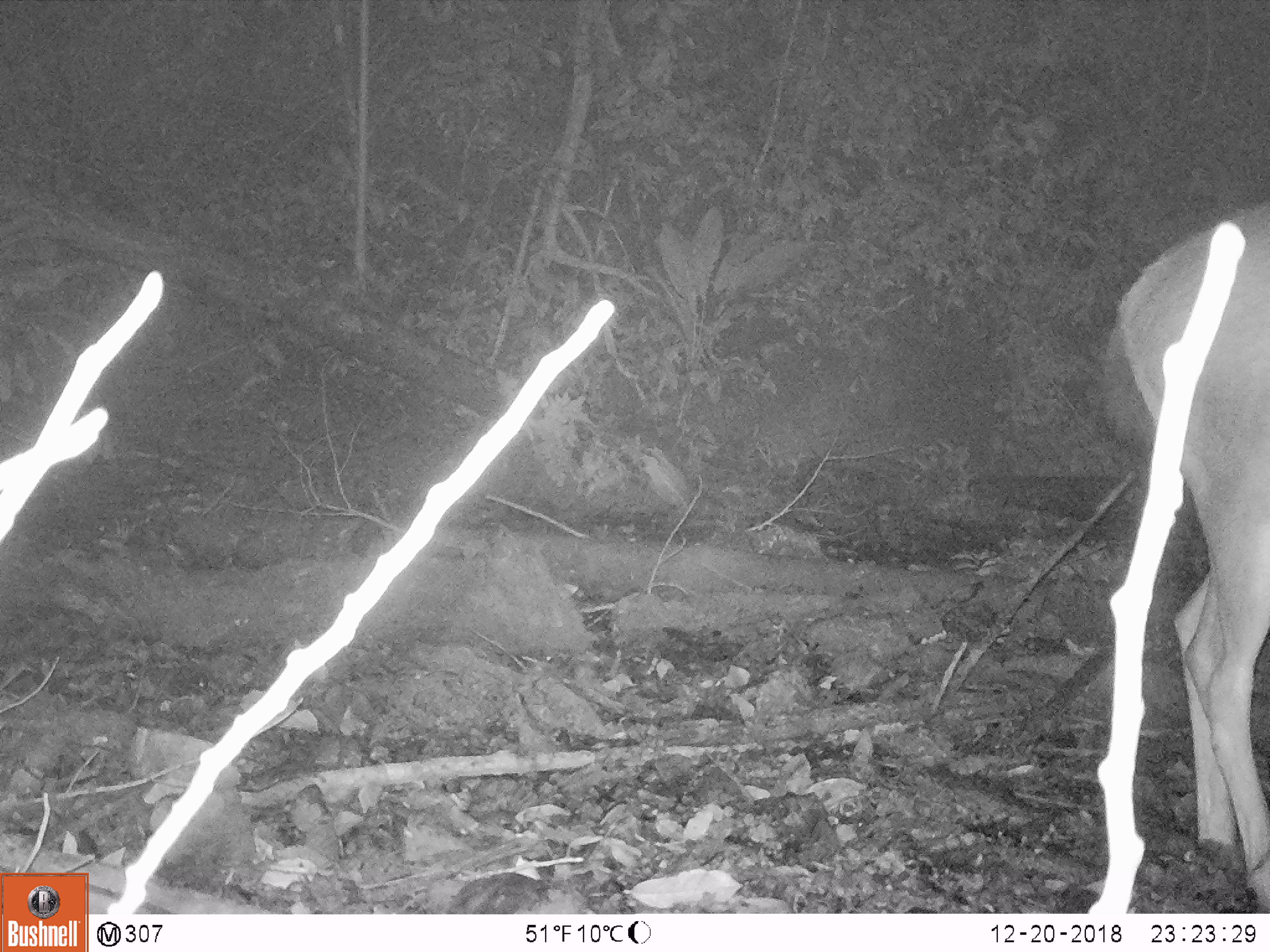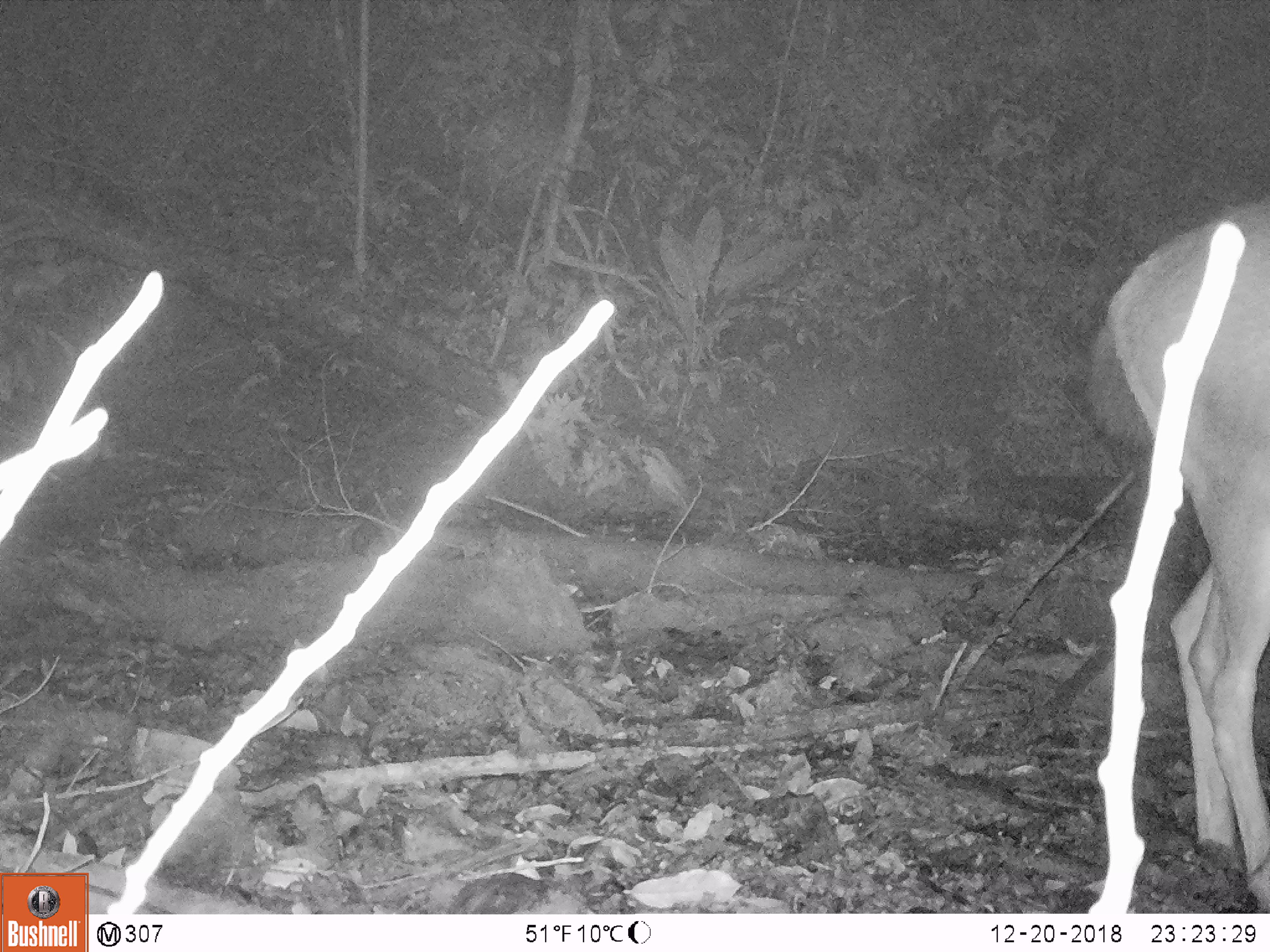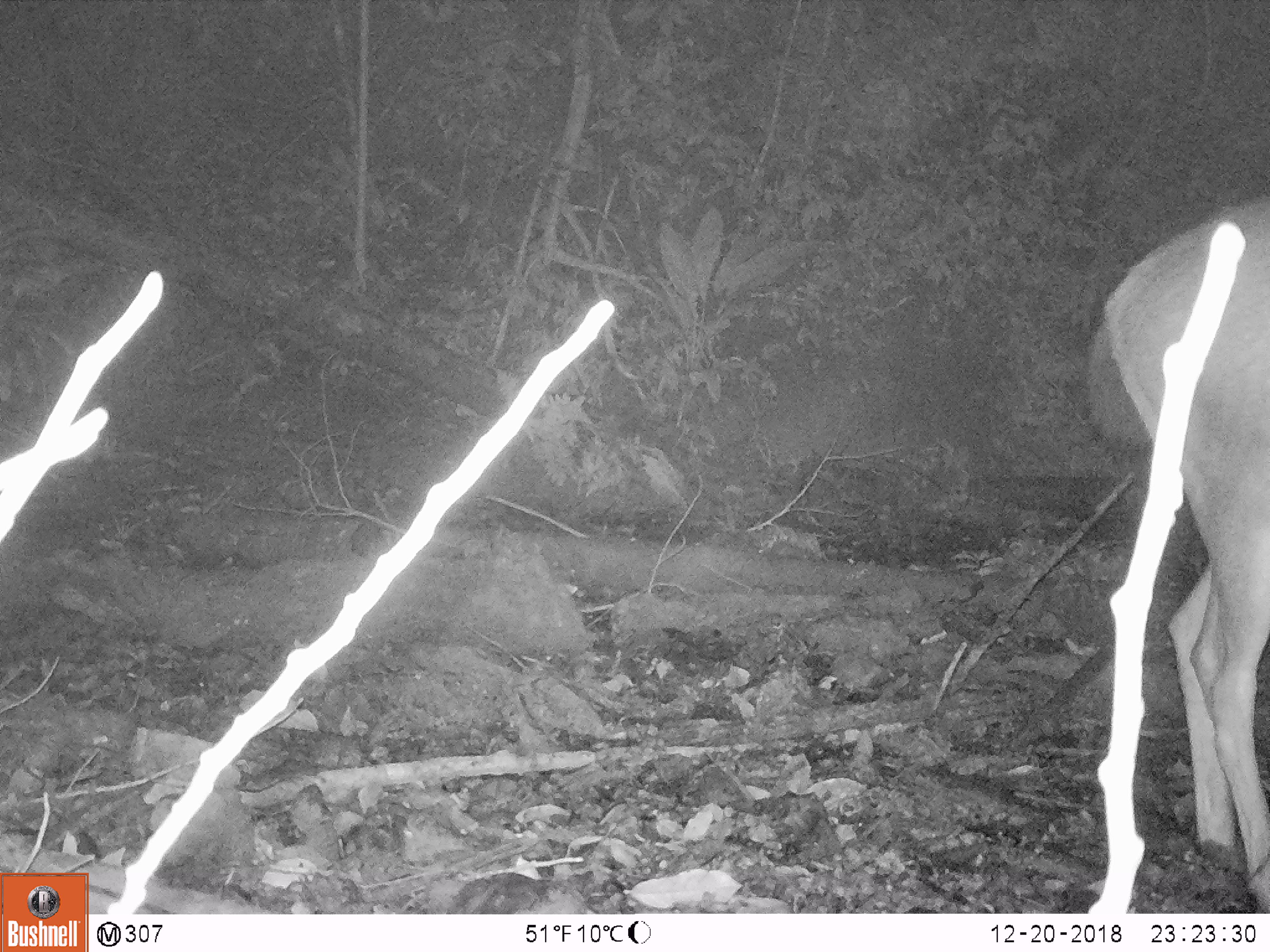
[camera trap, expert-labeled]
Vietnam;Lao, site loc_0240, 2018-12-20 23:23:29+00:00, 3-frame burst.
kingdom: Animalia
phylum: Chordata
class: Mammalia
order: Artiodactyla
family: Cervidae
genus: Rusa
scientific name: Rusa unicolor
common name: sambar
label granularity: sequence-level